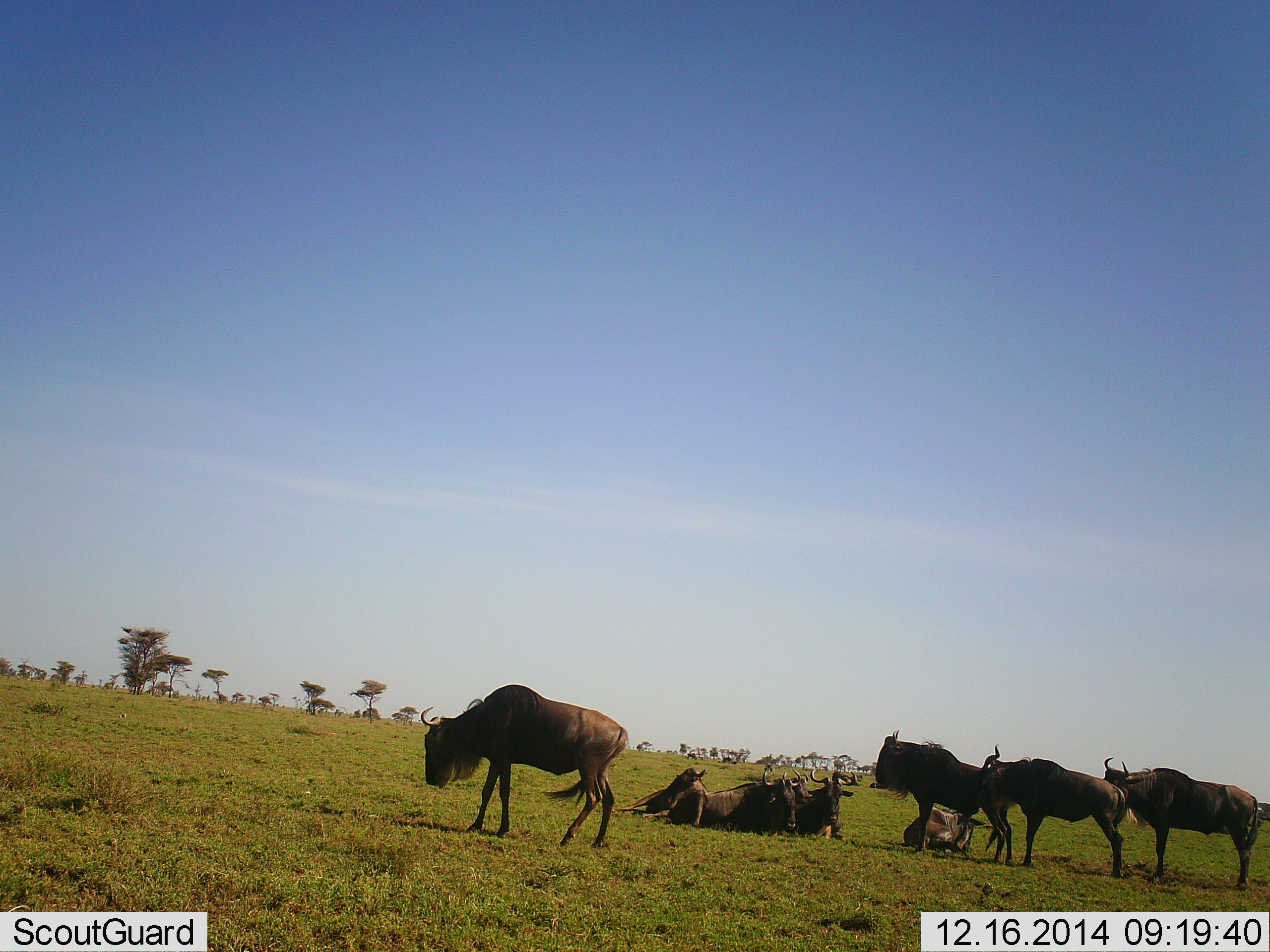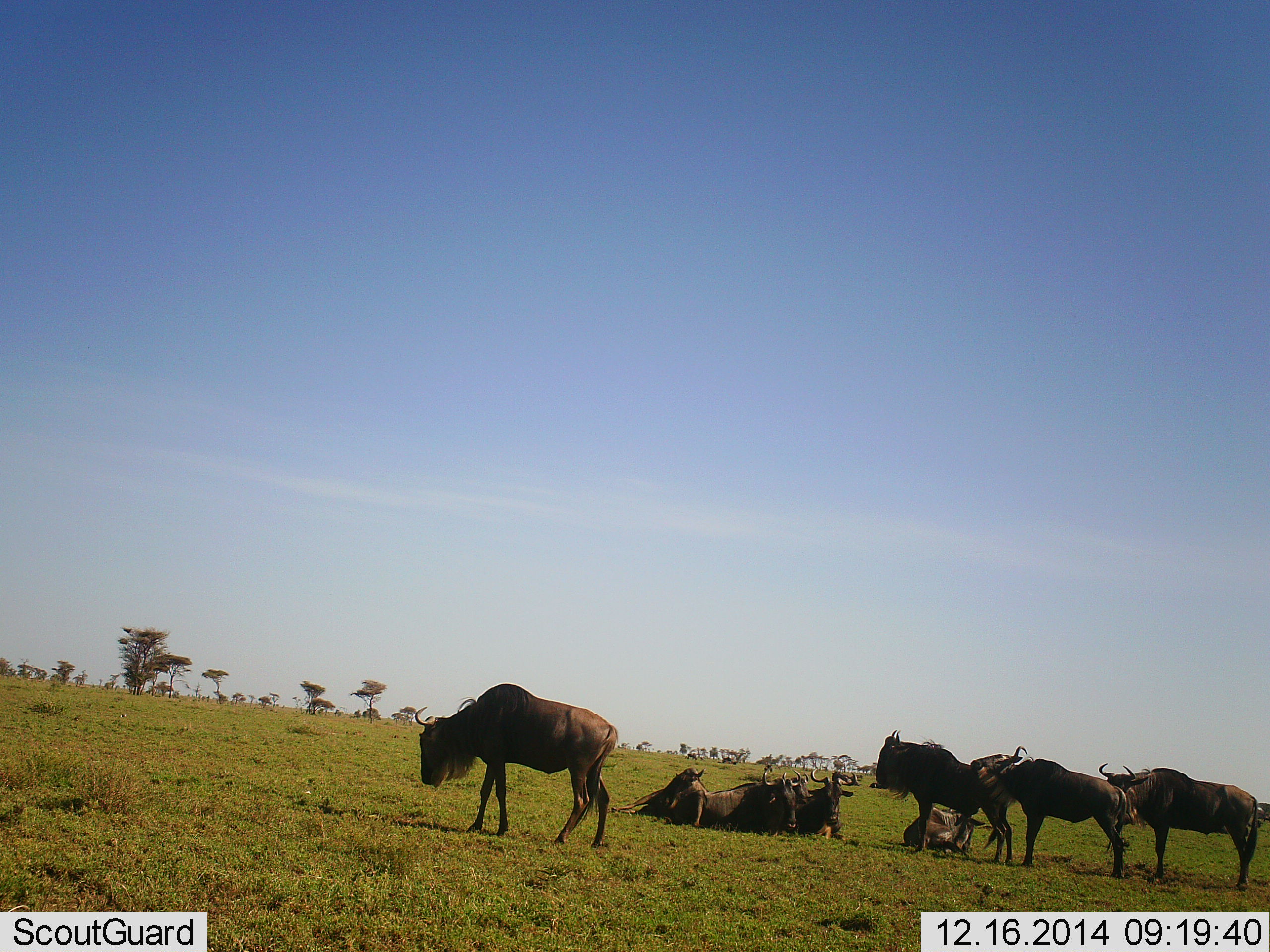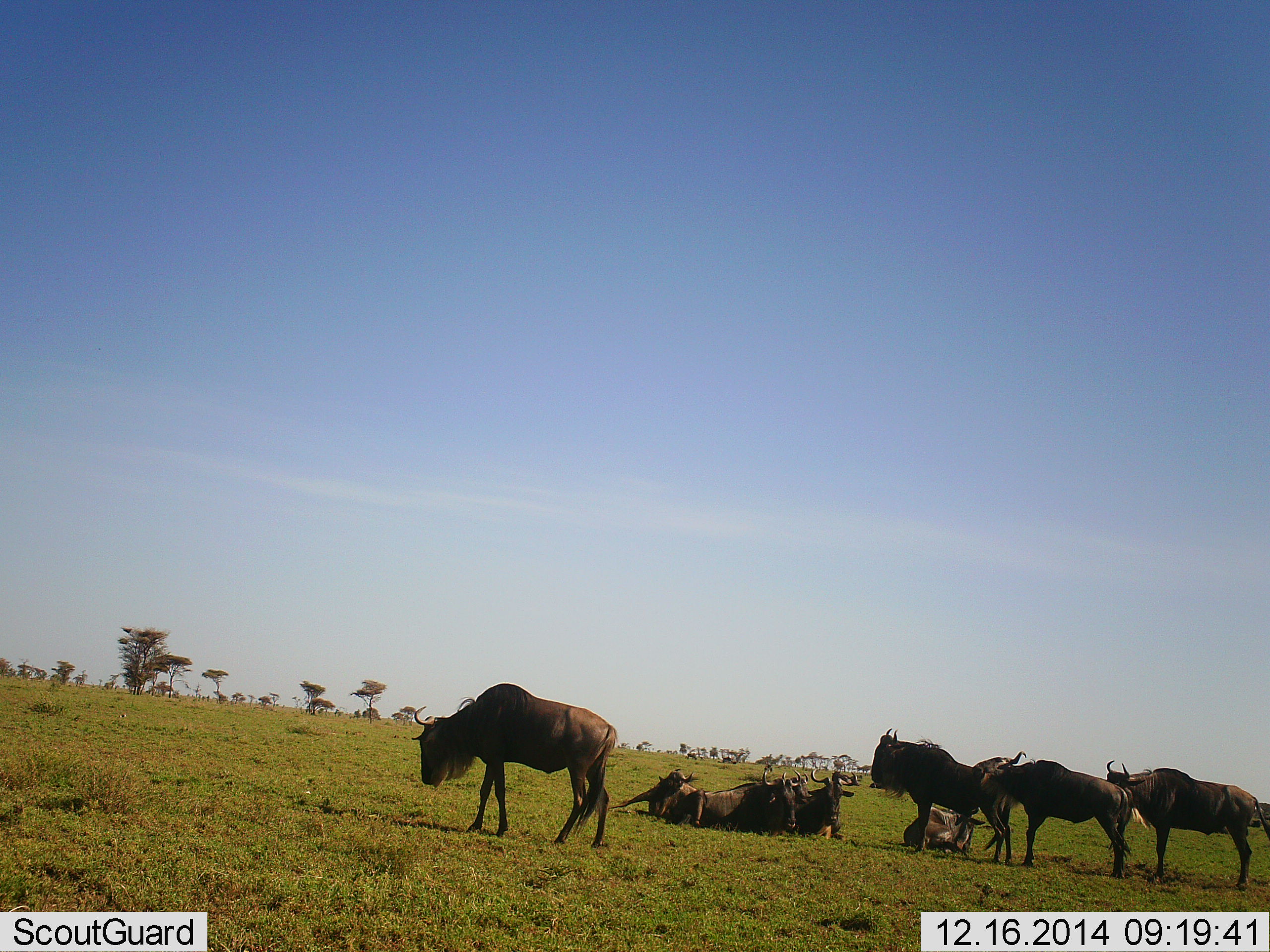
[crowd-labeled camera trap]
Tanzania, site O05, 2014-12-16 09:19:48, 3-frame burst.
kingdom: Animalia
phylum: Chordata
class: Mammalia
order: Artiodactyla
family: Bovidae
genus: Connochaetes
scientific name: Connochaetes taurinus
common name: blue wildebeest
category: wildebeest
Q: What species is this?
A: Wildebeest (blue wildebeest) (Connochaetes taurinus).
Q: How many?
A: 8.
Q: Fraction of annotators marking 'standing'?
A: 100%.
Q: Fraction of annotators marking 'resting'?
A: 100%.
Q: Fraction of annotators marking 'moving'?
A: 10%.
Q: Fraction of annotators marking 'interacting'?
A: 0%.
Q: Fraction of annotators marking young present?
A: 0%.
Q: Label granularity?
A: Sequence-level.